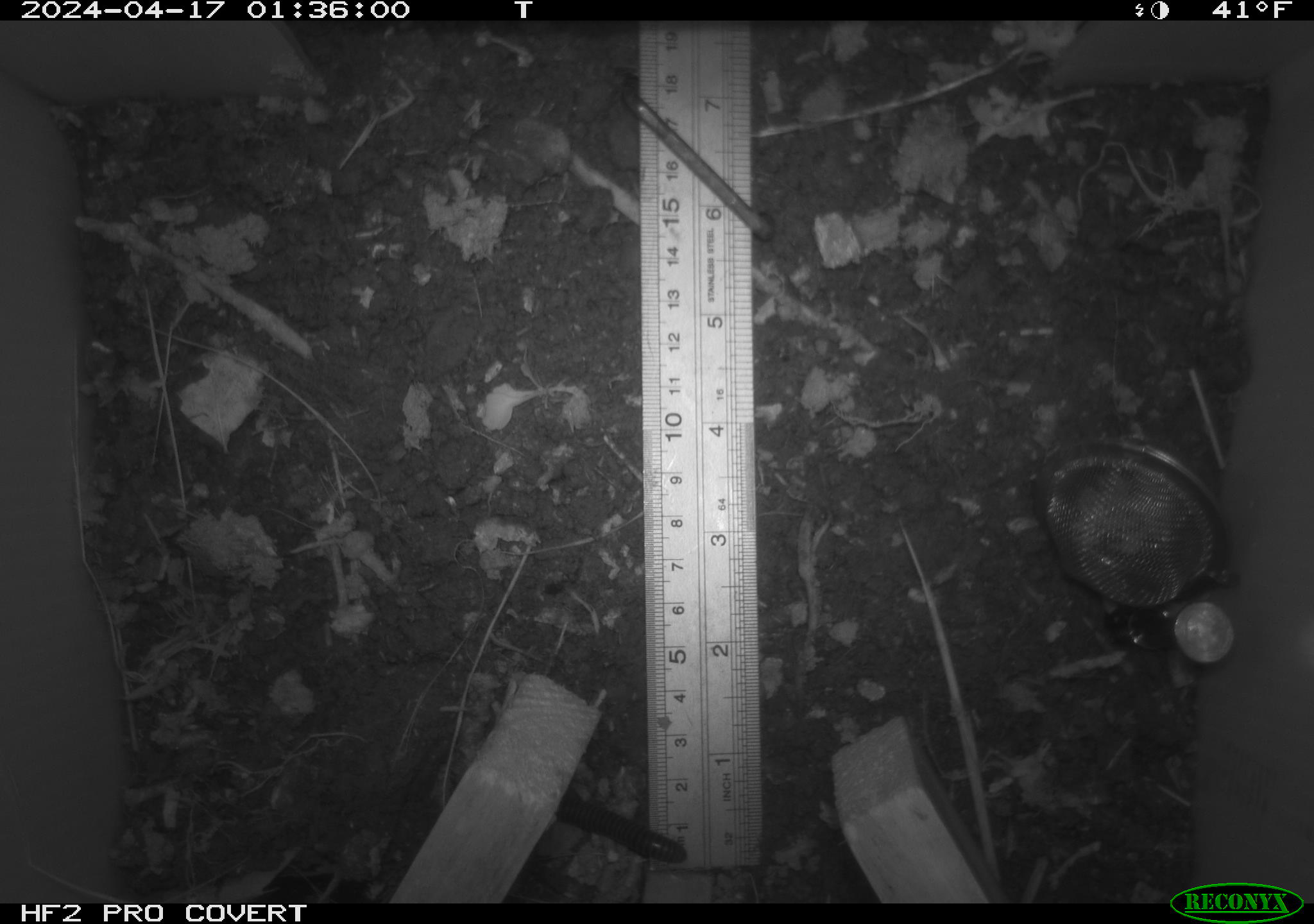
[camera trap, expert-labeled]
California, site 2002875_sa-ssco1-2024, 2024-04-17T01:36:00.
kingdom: Animalia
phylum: Arthropoda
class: Diplopoda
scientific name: Diplopoda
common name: millipedes